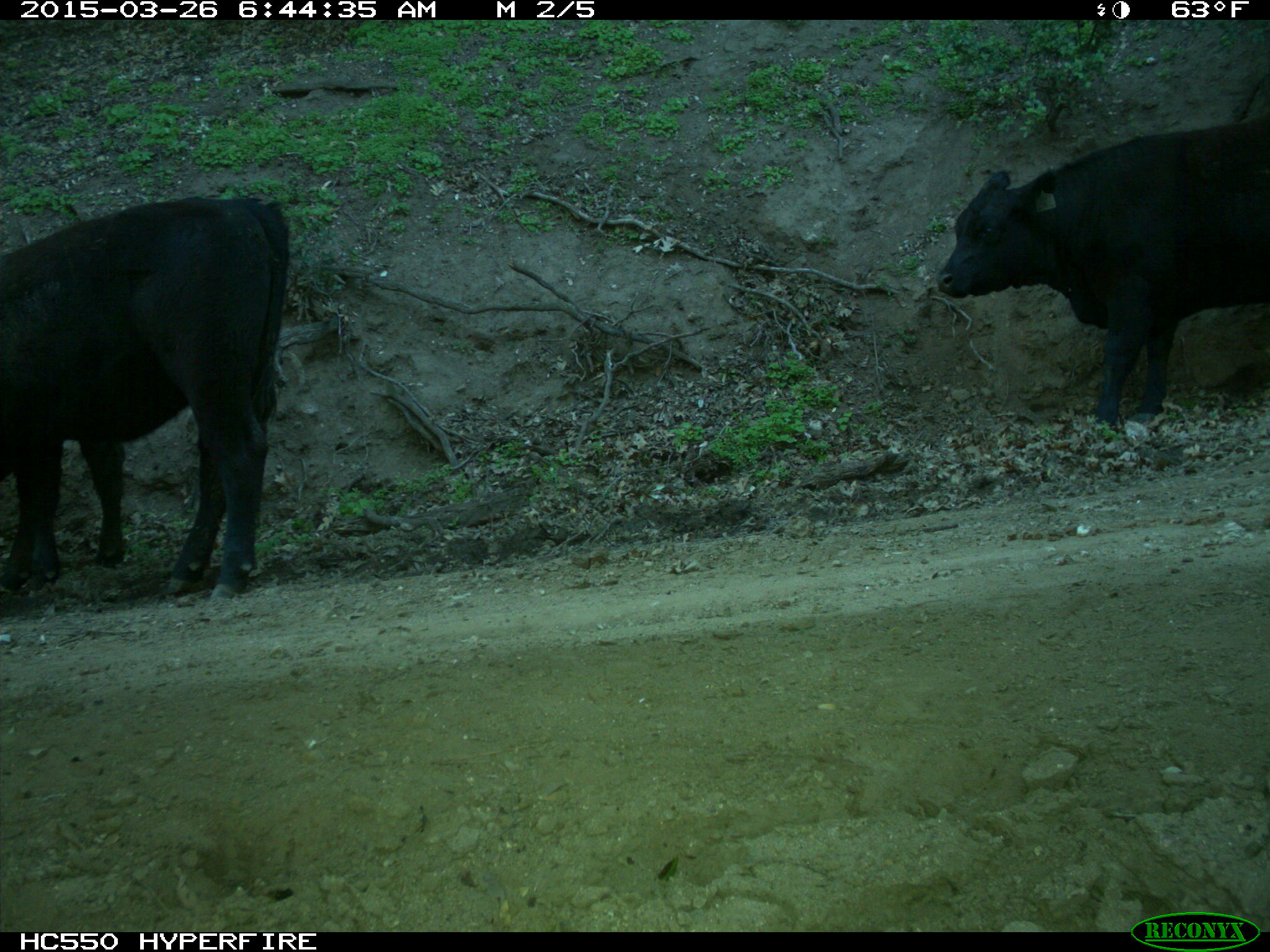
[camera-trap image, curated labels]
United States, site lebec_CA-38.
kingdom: Animalia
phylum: Chordata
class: Mammalia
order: Artiodactyla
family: Bovidae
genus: Bos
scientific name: Bos taurus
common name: domestic cow